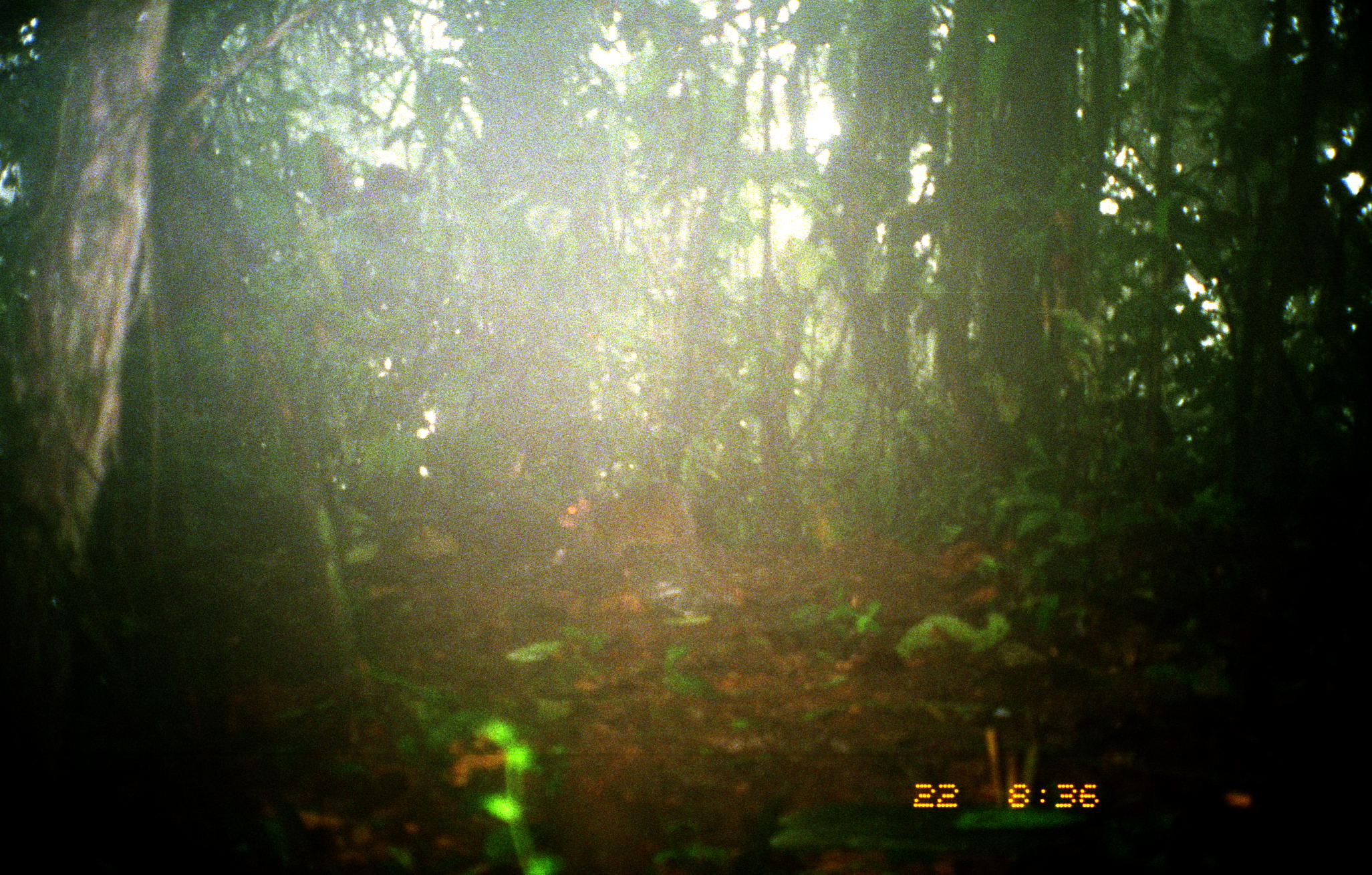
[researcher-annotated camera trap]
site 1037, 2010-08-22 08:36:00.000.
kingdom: Animalia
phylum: Chordata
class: Mammalia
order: Rodentia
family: Dasyproctidae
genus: Dasyprocta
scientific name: Dasyprocta punctata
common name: central american agouti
Dasyprocta punctata (central american agouti).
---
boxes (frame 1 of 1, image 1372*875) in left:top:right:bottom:
dasyprocta punctata: 556:479:736:603